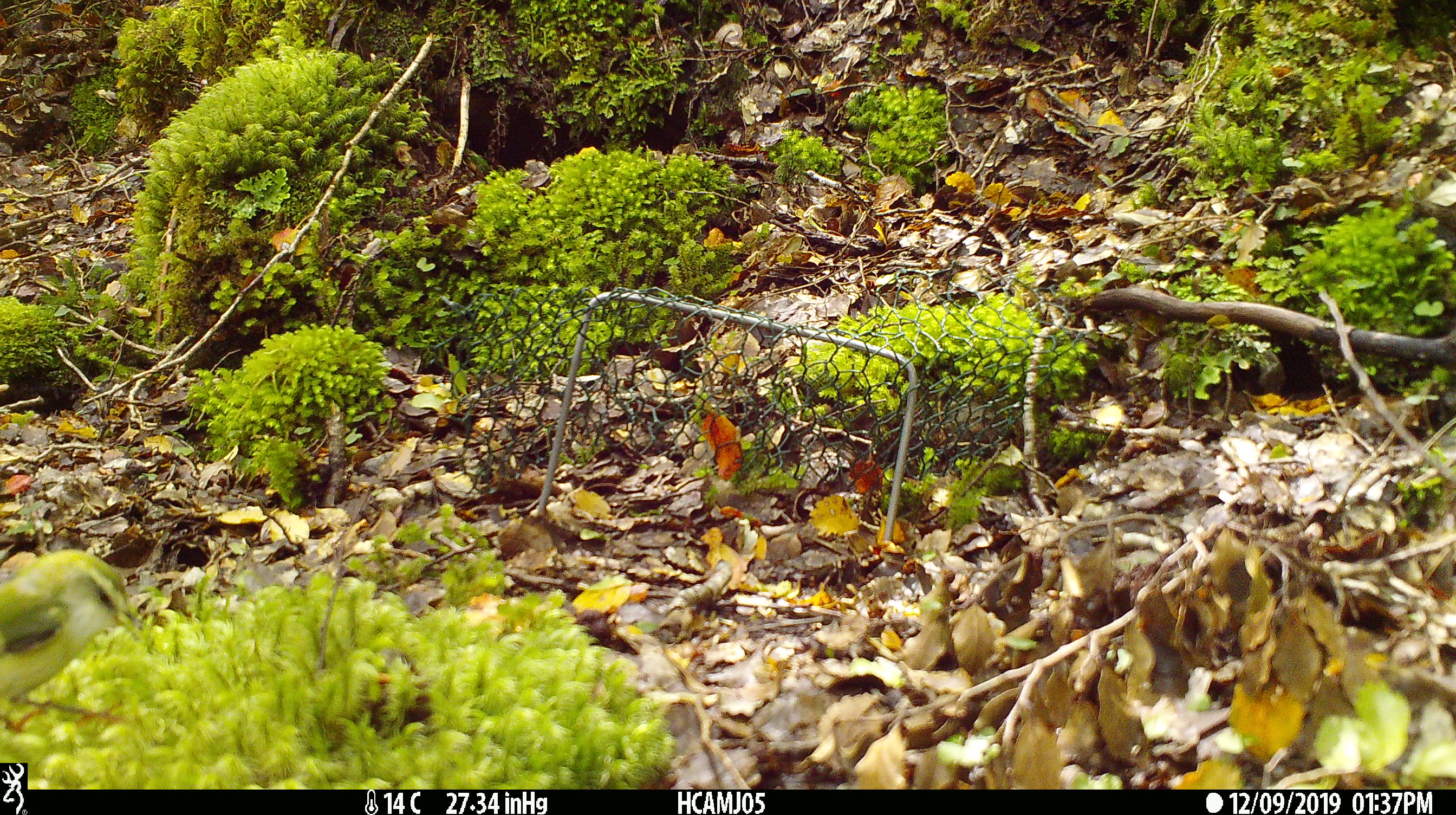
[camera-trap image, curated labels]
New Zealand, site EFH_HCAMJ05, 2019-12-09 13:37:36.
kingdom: Animalia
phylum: Chordata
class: Aves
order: Passeriformes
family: Acanthisittidae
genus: Acanthisitta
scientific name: Acanthisitta chloris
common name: rifleman